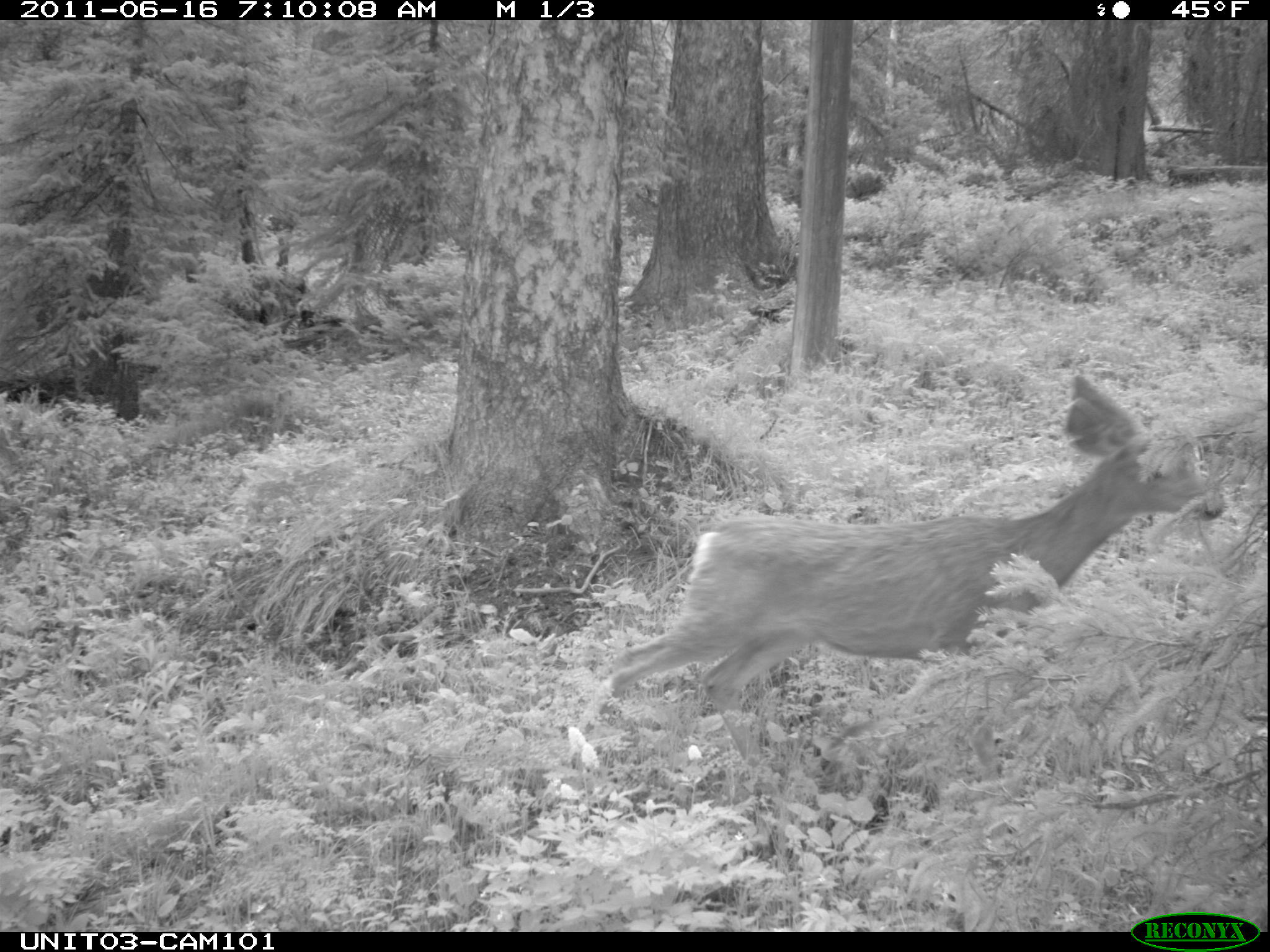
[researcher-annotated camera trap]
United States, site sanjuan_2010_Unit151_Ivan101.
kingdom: Animalia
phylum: Chordata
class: Mammalia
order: Artiodactyla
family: Cervidae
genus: Odocoileus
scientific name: Odocoileus hemionus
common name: mule deer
Odocoileus hemionus (mule deer).